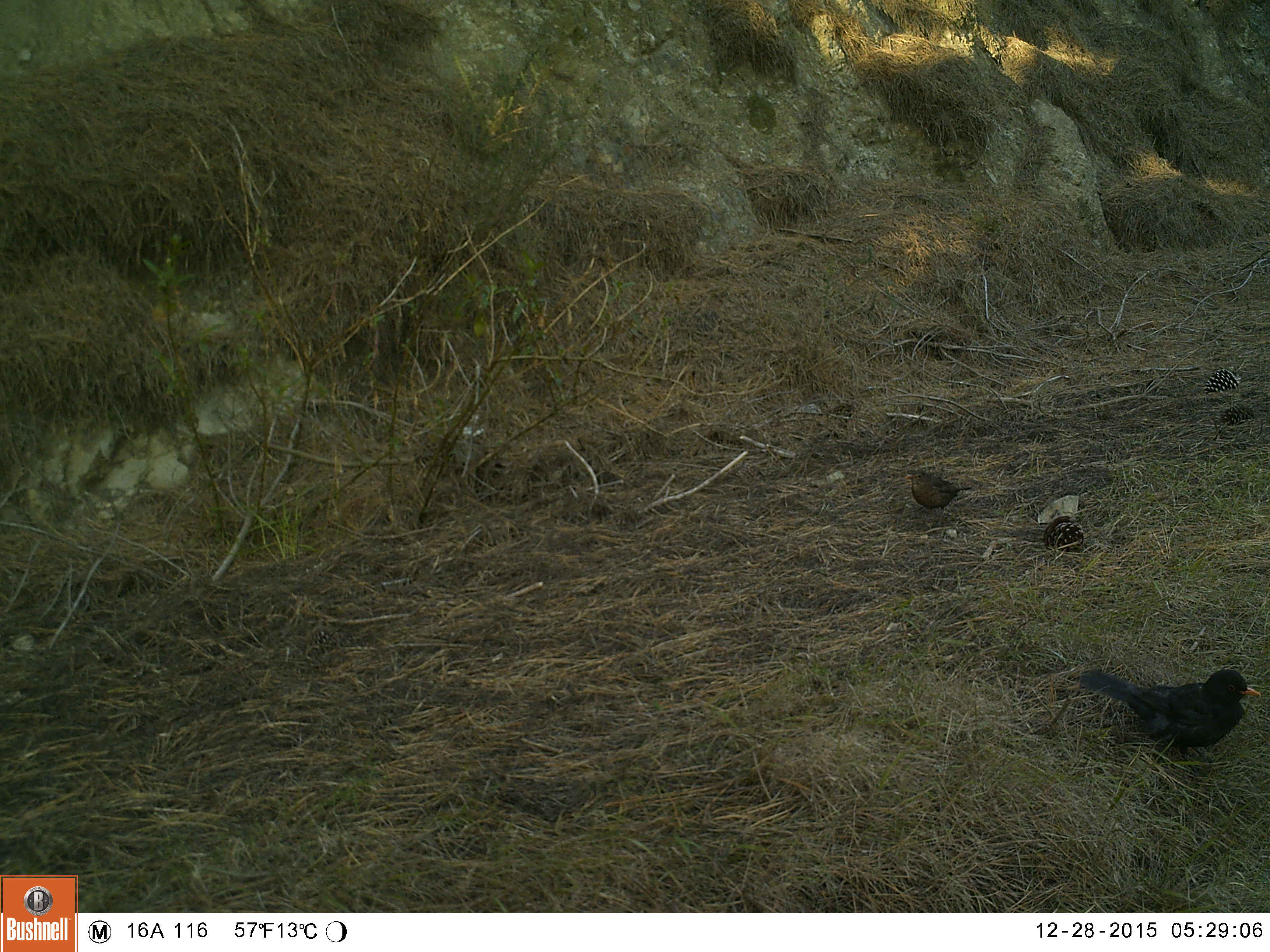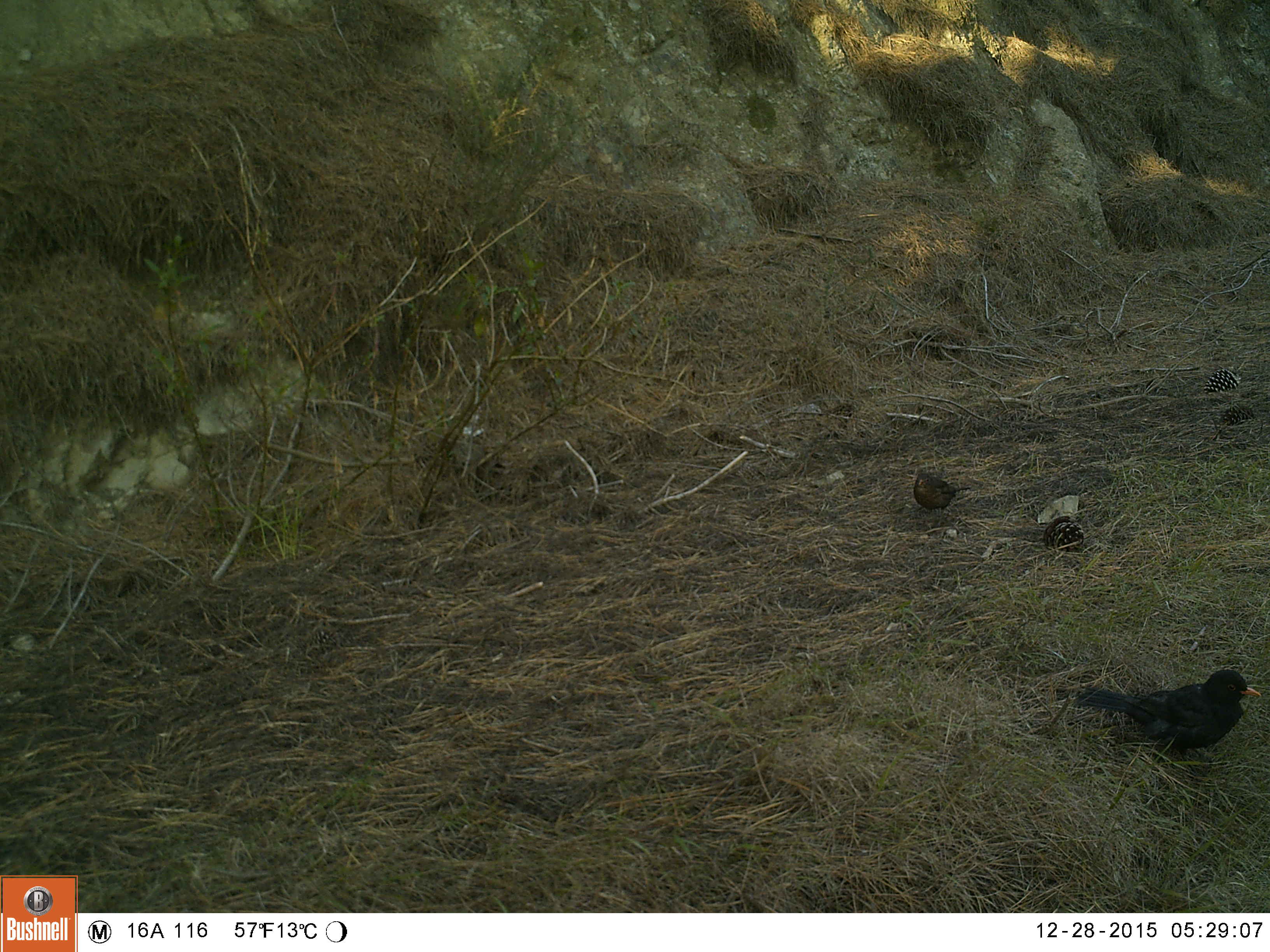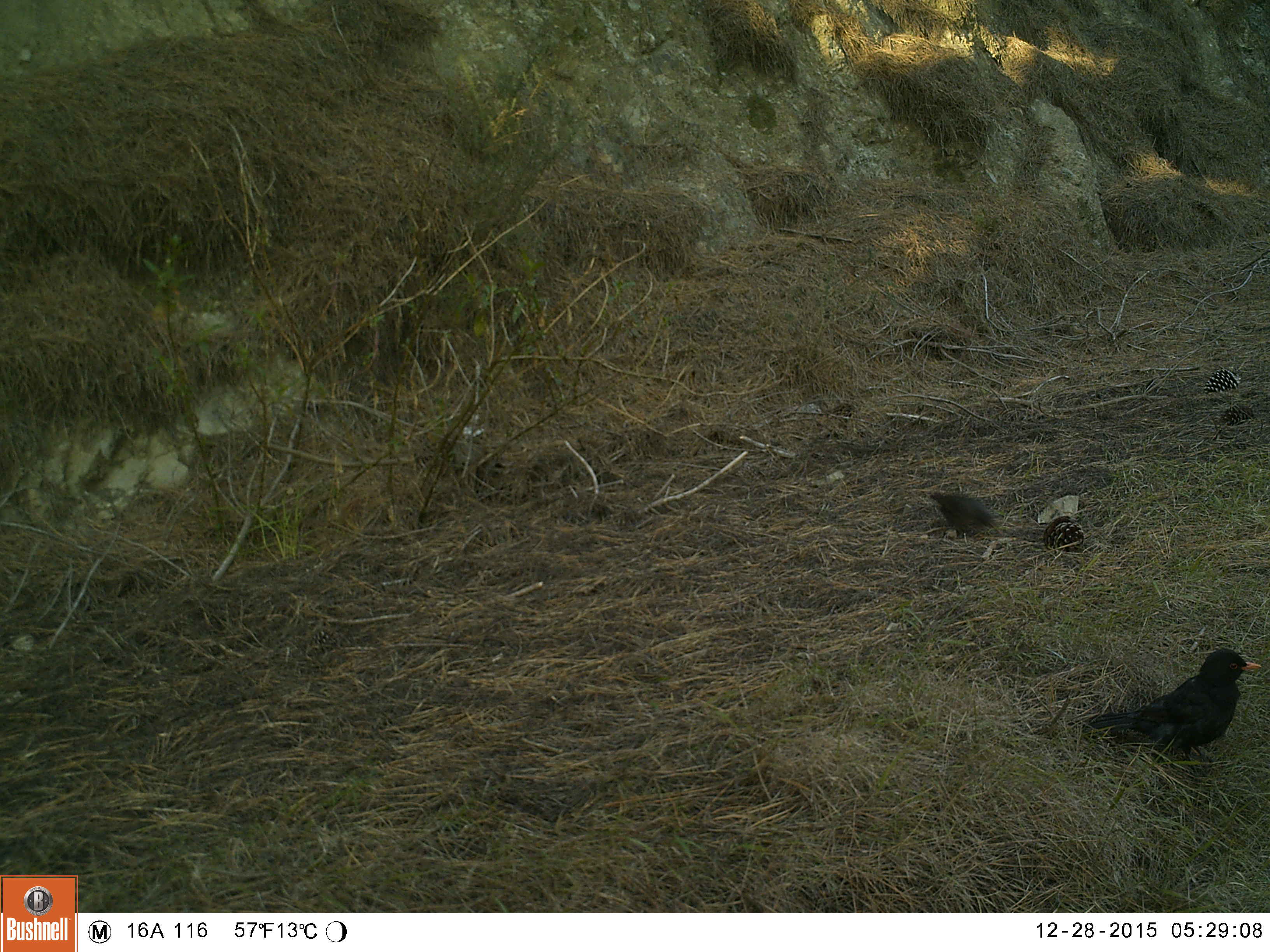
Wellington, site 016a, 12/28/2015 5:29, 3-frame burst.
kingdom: Animalia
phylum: Chordata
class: Aves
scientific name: Aves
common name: bird